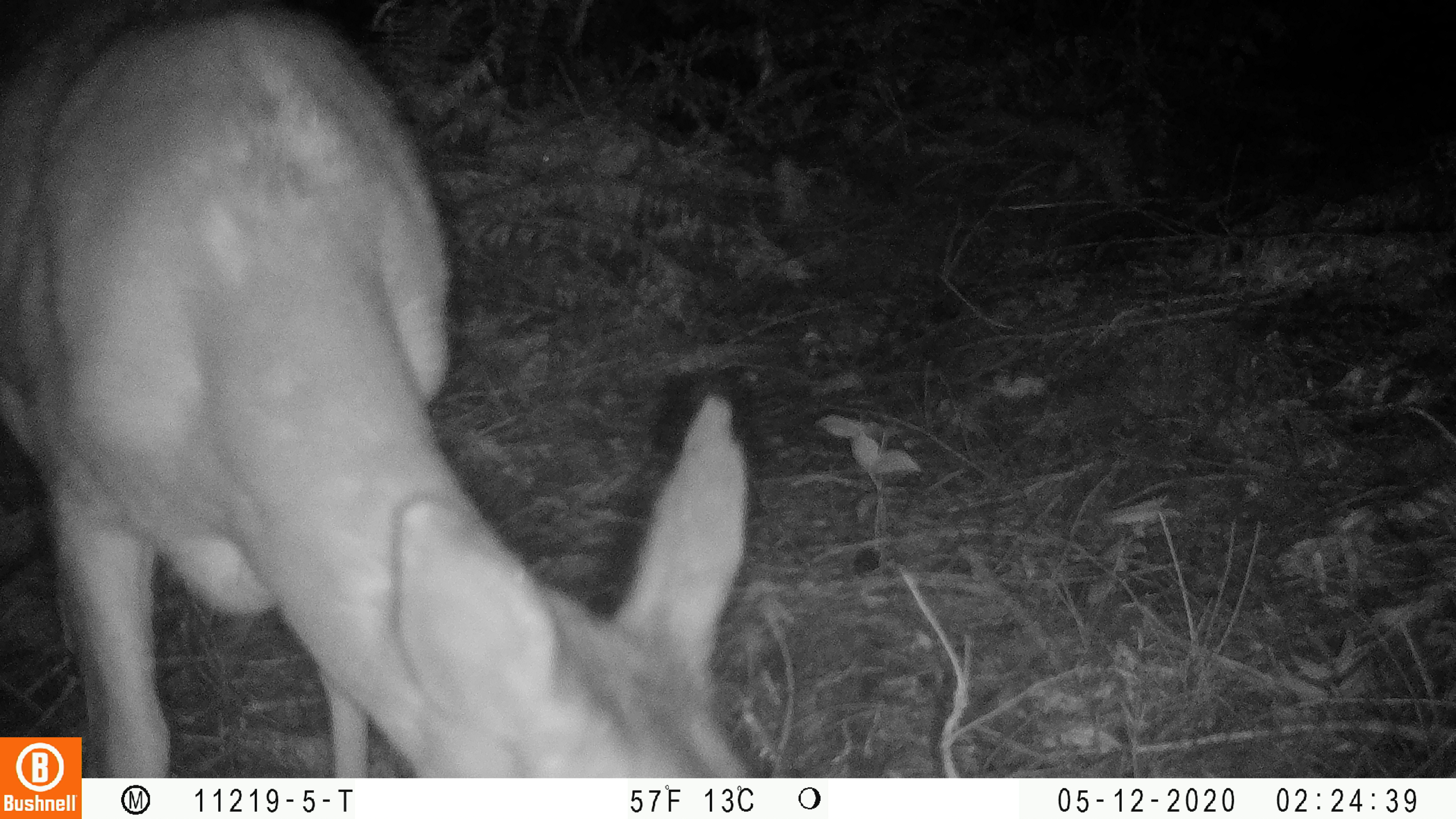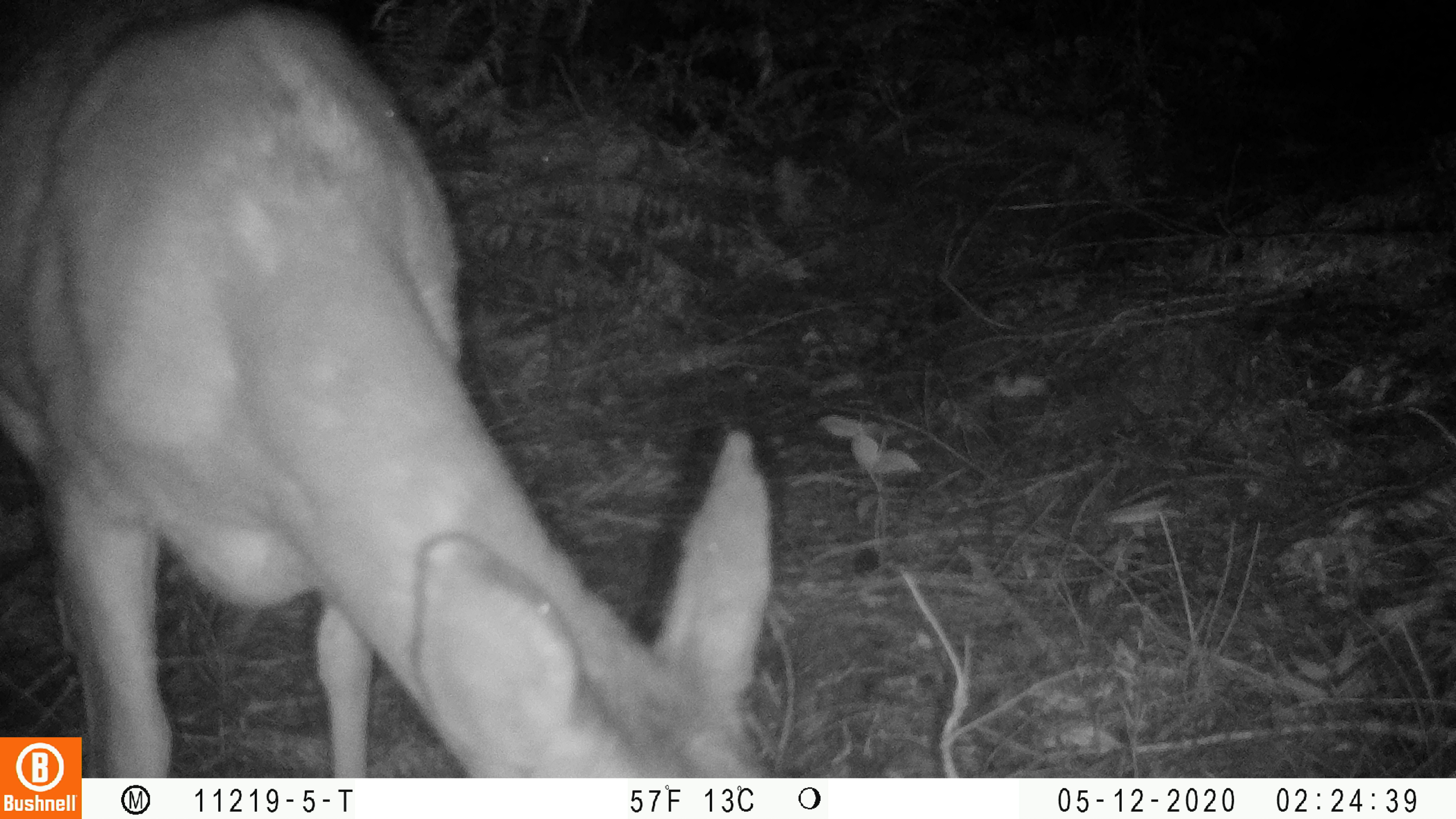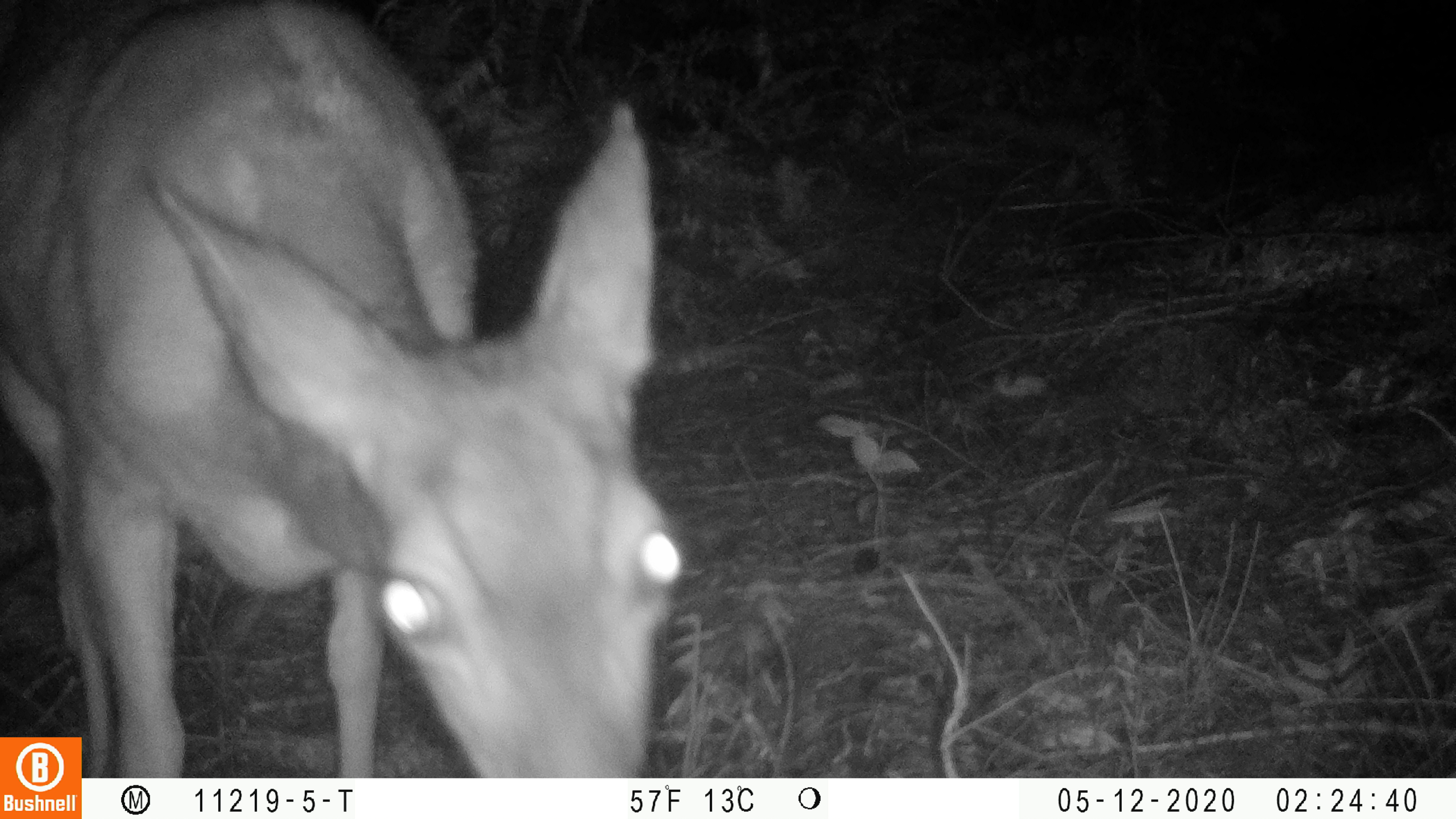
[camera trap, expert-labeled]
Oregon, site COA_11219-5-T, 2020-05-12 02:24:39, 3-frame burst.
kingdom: Animalia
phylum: Chordata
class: Mammalia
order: Artiodactyla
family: Cervidae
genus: Odocoileus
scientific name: Odocoileus hemionus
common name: black-tailed deer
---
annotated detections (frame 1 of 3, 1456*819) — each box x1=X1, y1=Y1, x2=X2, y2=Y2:
black-tailed deer: x1=86, y1=0, x2=753, y2=770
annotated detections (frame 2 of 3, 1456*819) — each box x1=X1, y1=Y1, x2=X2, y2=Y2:
black-tailed deer: x1=82, y1=10, x2=799, y2=774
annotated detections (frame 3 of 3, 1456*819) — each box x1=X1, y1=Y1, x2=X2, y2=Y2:
black-tailed deer: x1=90, y1=0, x2=690, y2=764